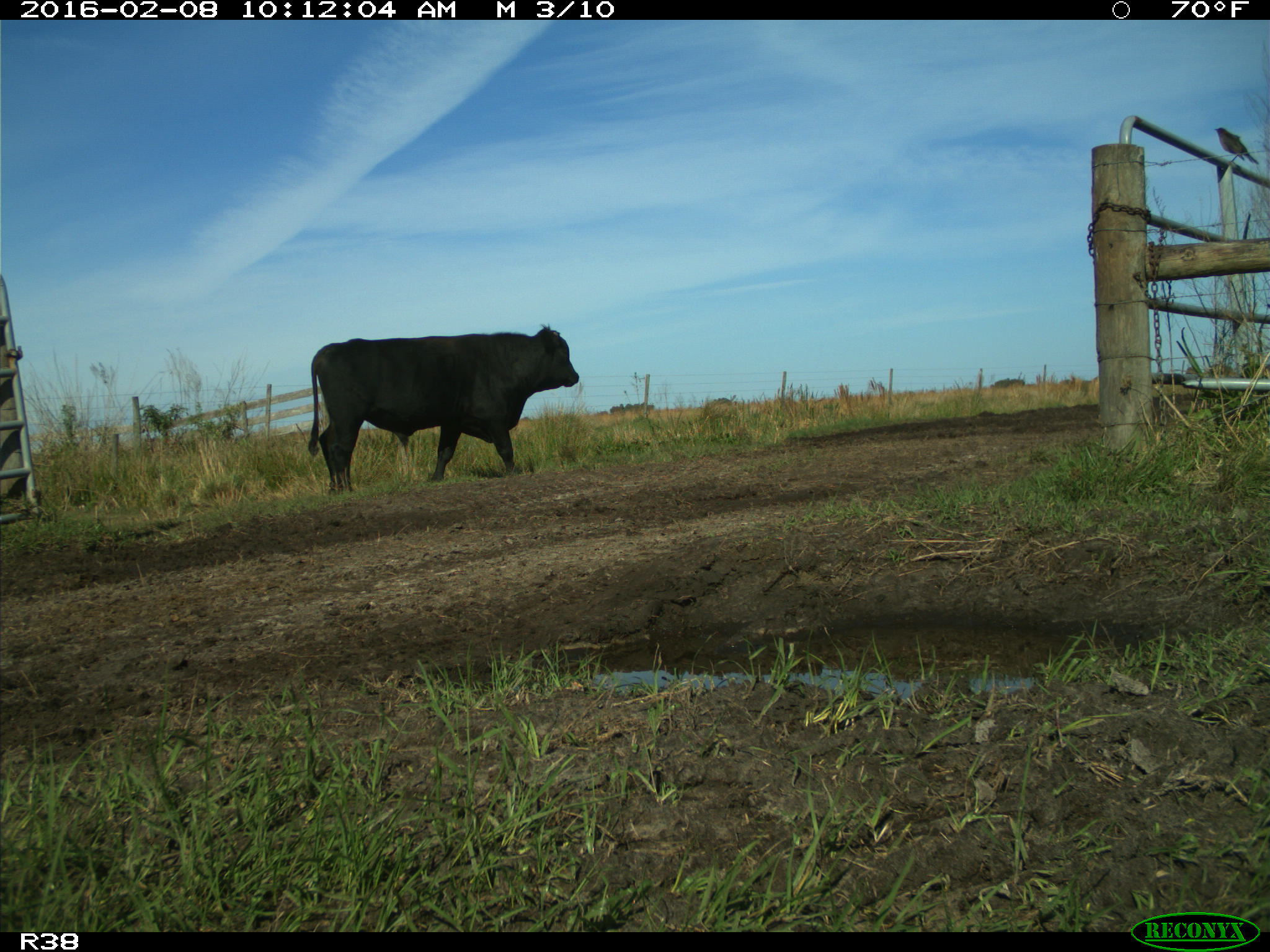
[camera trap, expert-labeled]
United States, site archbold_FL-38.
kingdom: Animalia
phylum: Chordata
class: Mammalia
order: Artiodactyla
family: Bovidae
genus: Bos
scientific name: Bos taurus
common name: domestic cow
Bos taurus (domestic cow).